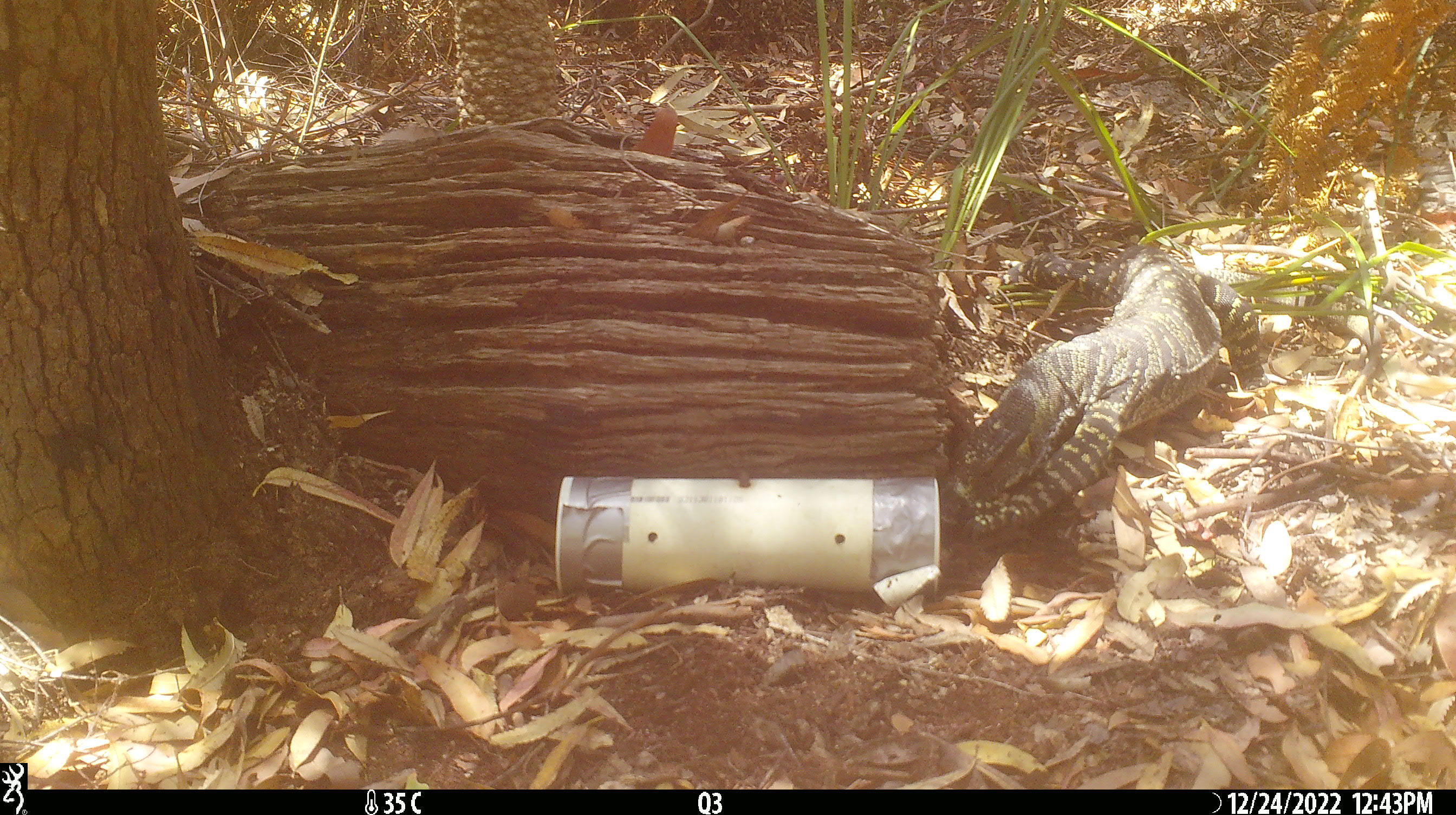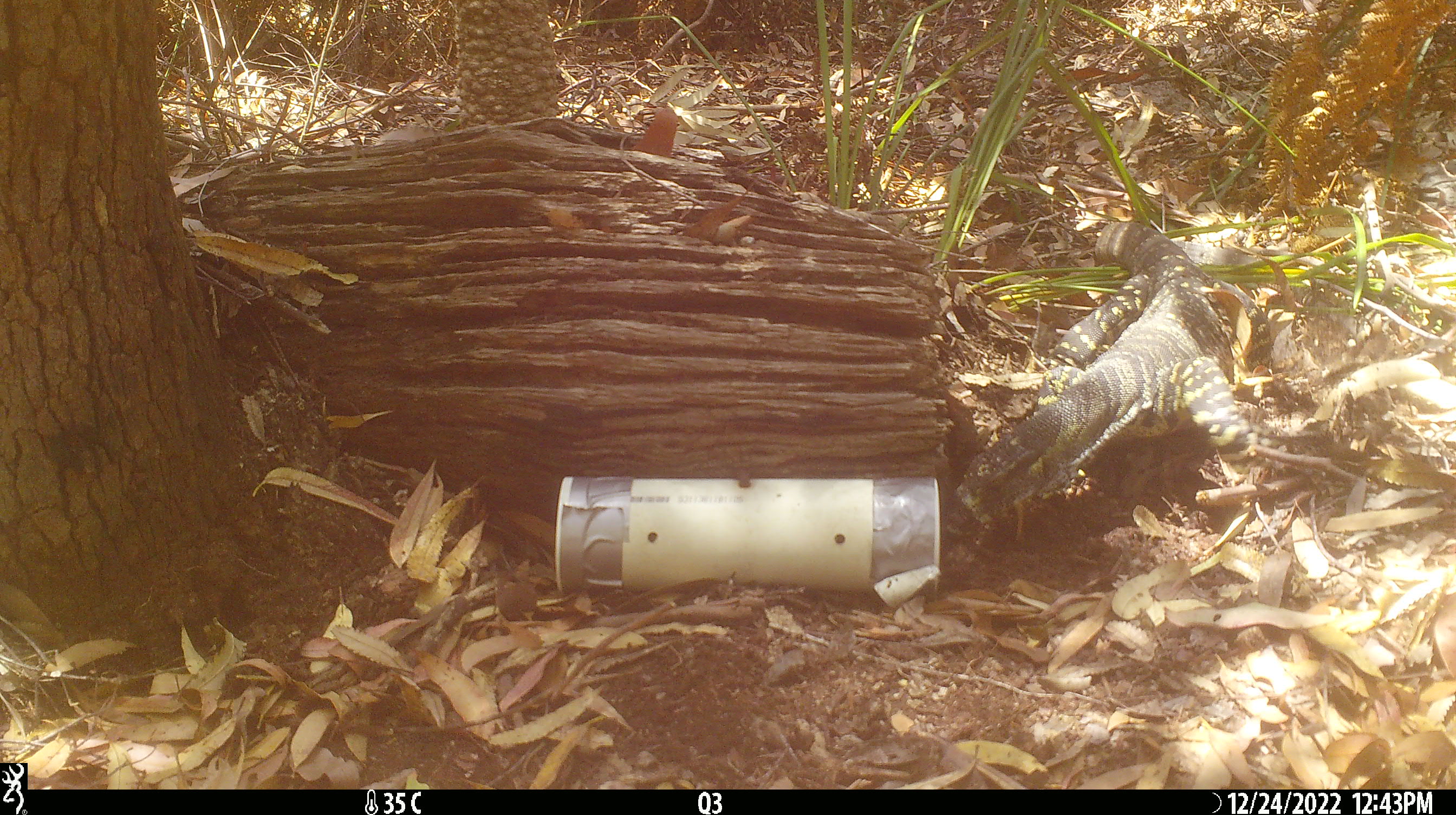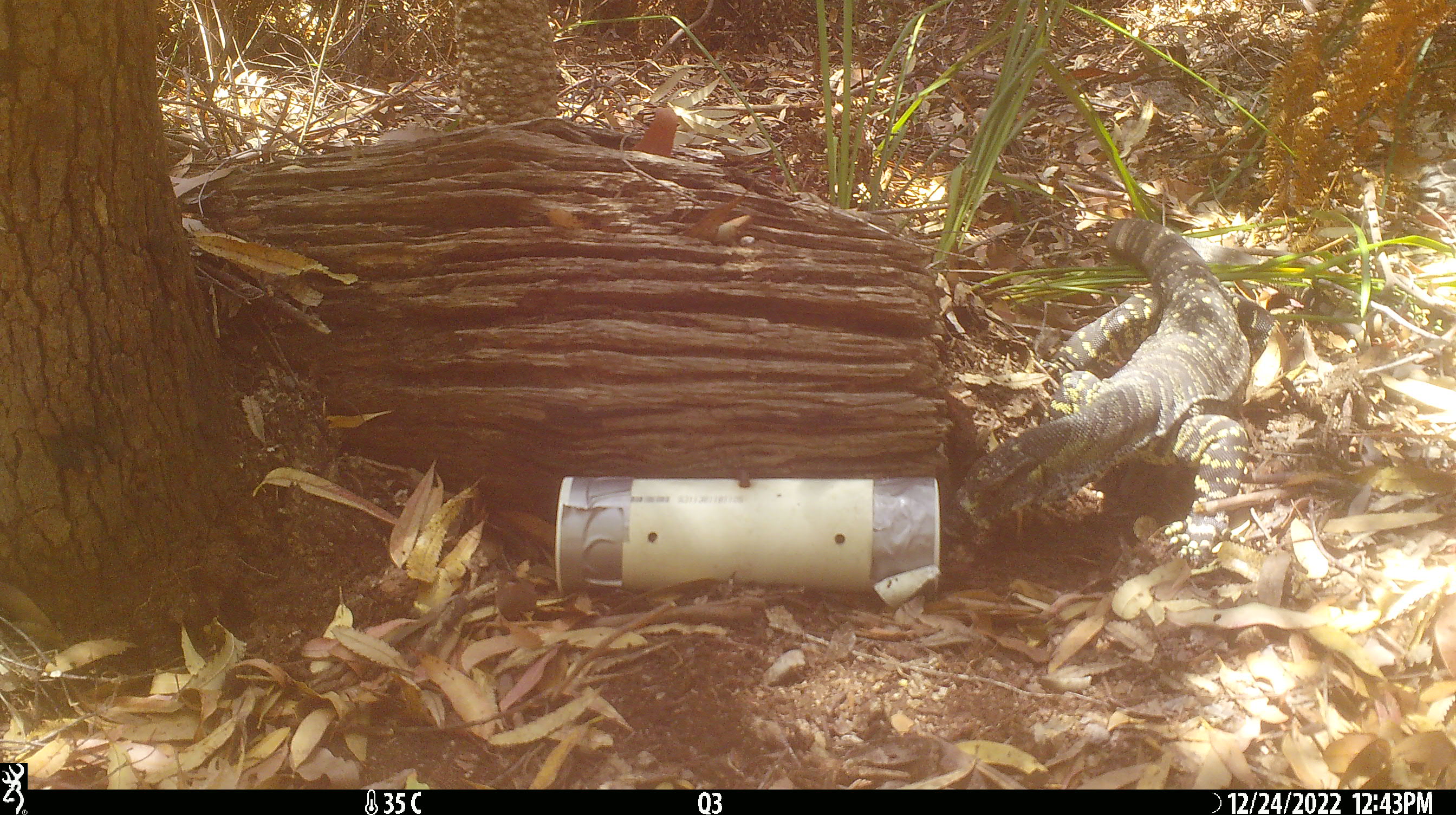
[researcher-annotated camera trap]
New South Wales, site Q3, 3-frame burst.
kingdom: Animalia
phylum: Chordata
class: Reptilia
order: Squamata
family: Varanidae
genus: Varanus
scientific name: Varanus varius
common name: lace monitor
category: goanna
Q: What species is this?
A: Goanna (lace monitor) (Varanus varius).